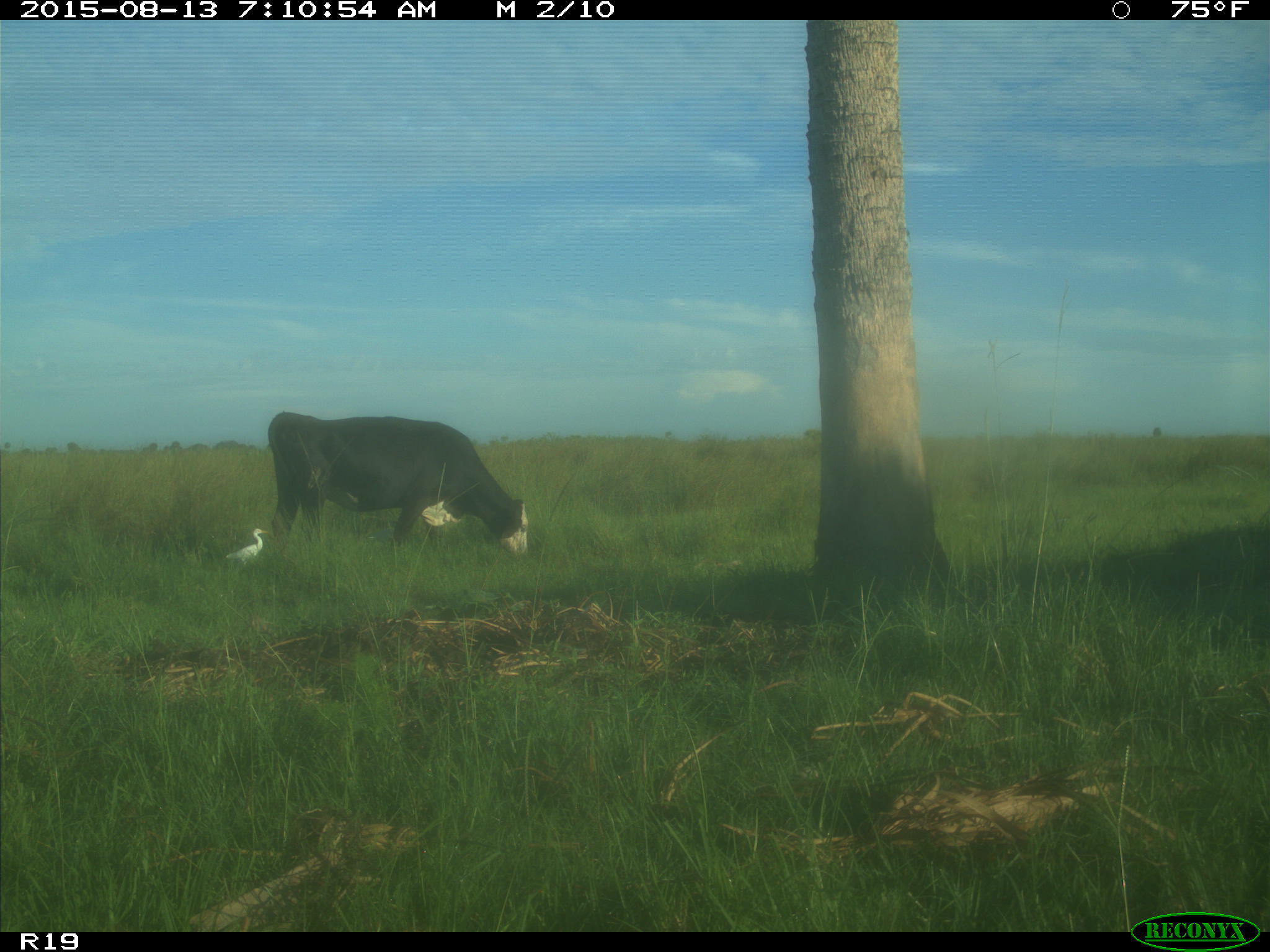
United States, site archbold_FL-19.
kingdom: Animalia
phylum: Chordata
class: Mammalia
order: Artiodactyla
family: Bovidae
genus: Bos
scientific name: Bos taurus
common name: domestic cow